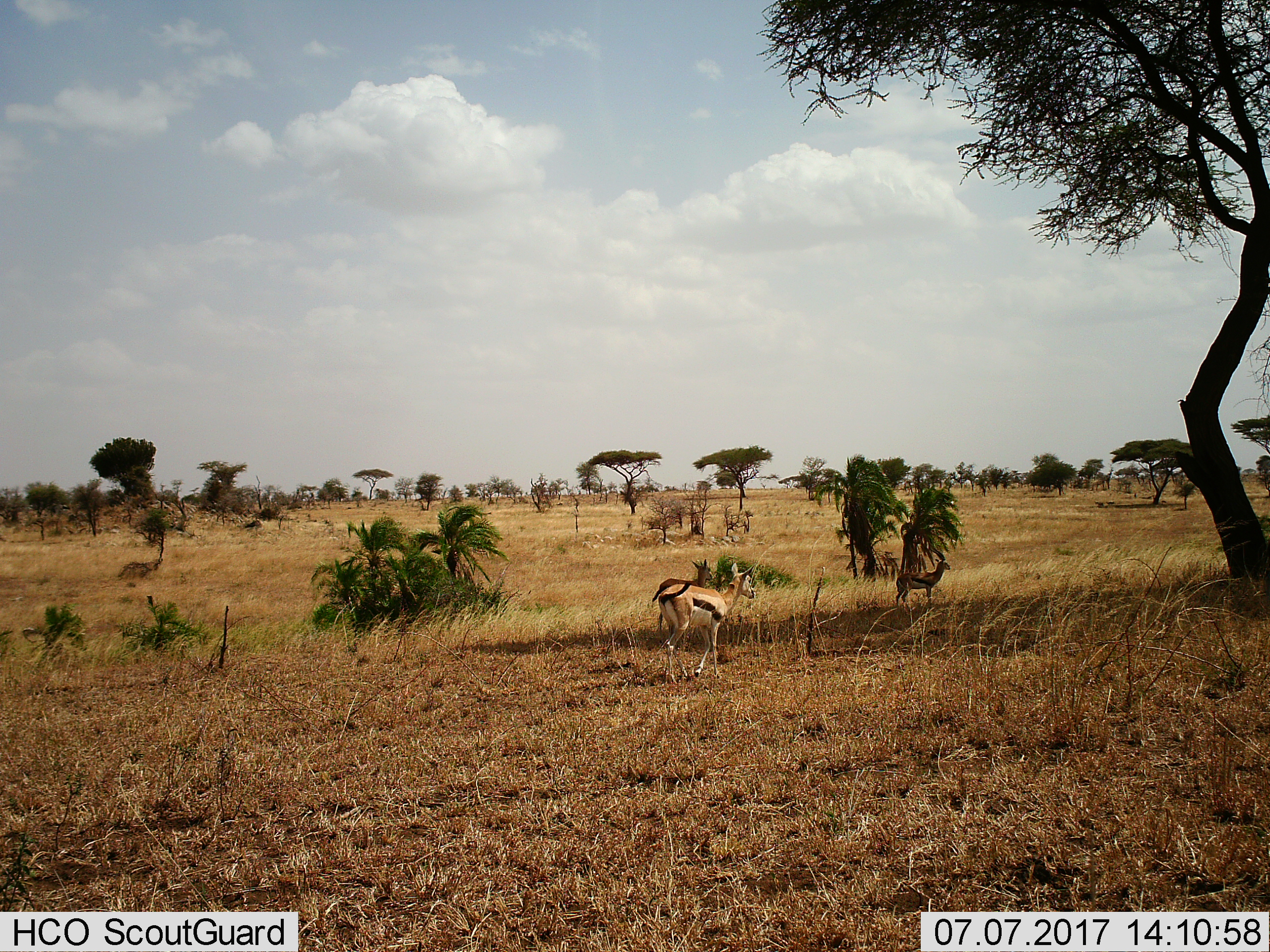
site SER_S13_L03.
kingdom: Animalia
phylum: Chordata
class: Mammalia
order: Artiodactyla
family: Bovidae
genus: Eudorcas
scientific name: Eudorcas thomsonii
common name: thomson's gazelle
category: gazellethomsons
Gazellethomsons (thomson's gazelle) (Eudorcas thomsonii), count 3. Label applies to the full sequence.